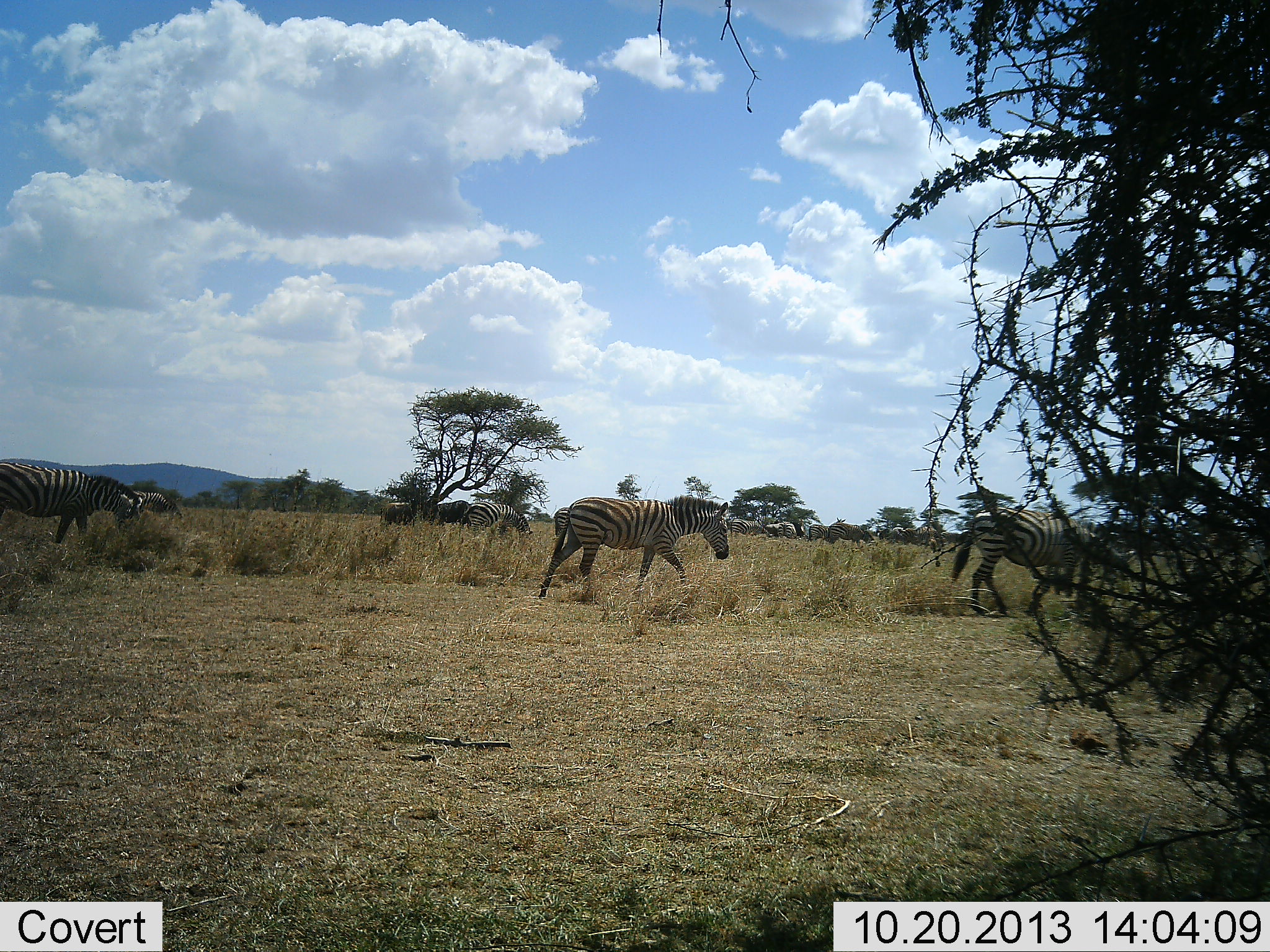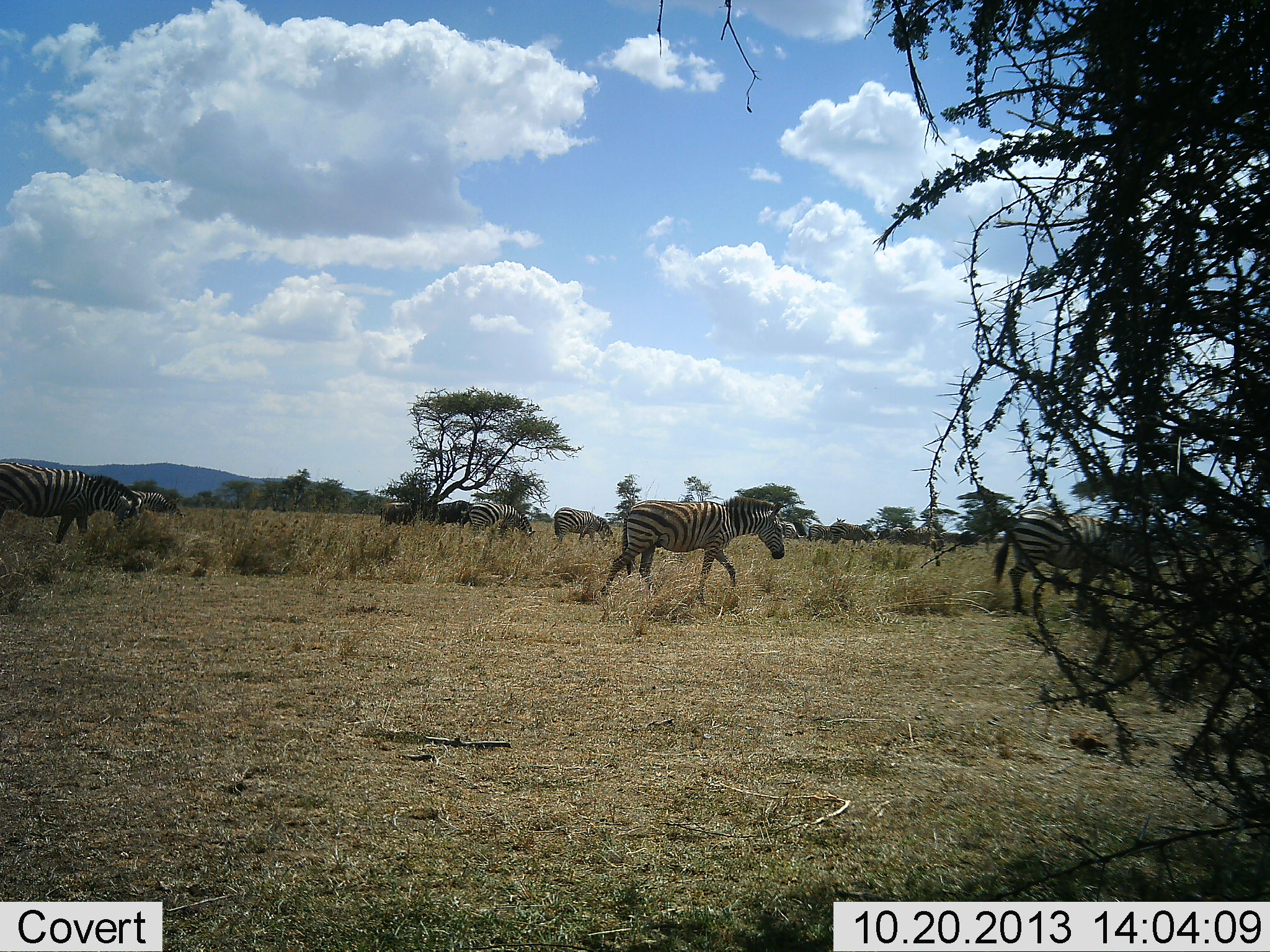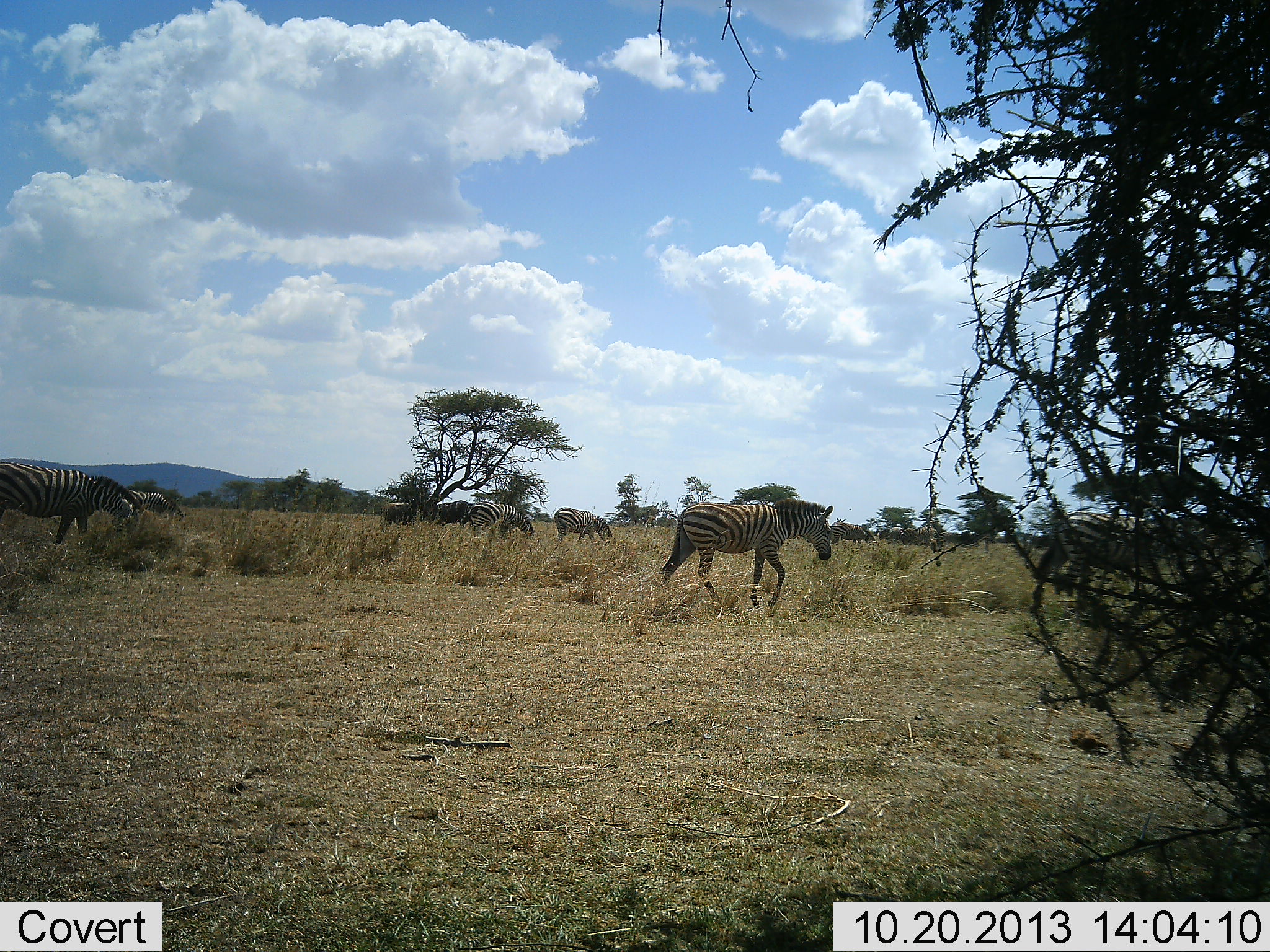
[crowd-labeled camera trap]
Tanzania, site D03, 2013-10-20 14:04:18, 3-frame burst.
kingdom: Animalia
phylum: Chordata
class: Mammalia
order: Perissodactyla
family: Equidae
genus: Equus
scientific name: Equus quagga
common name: plains zebra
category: zebra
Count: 6.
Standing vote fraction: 23%.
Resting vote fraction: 0%.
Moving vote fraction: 77%.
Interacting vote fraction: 0%.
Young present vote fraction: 0%.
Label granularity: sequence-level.